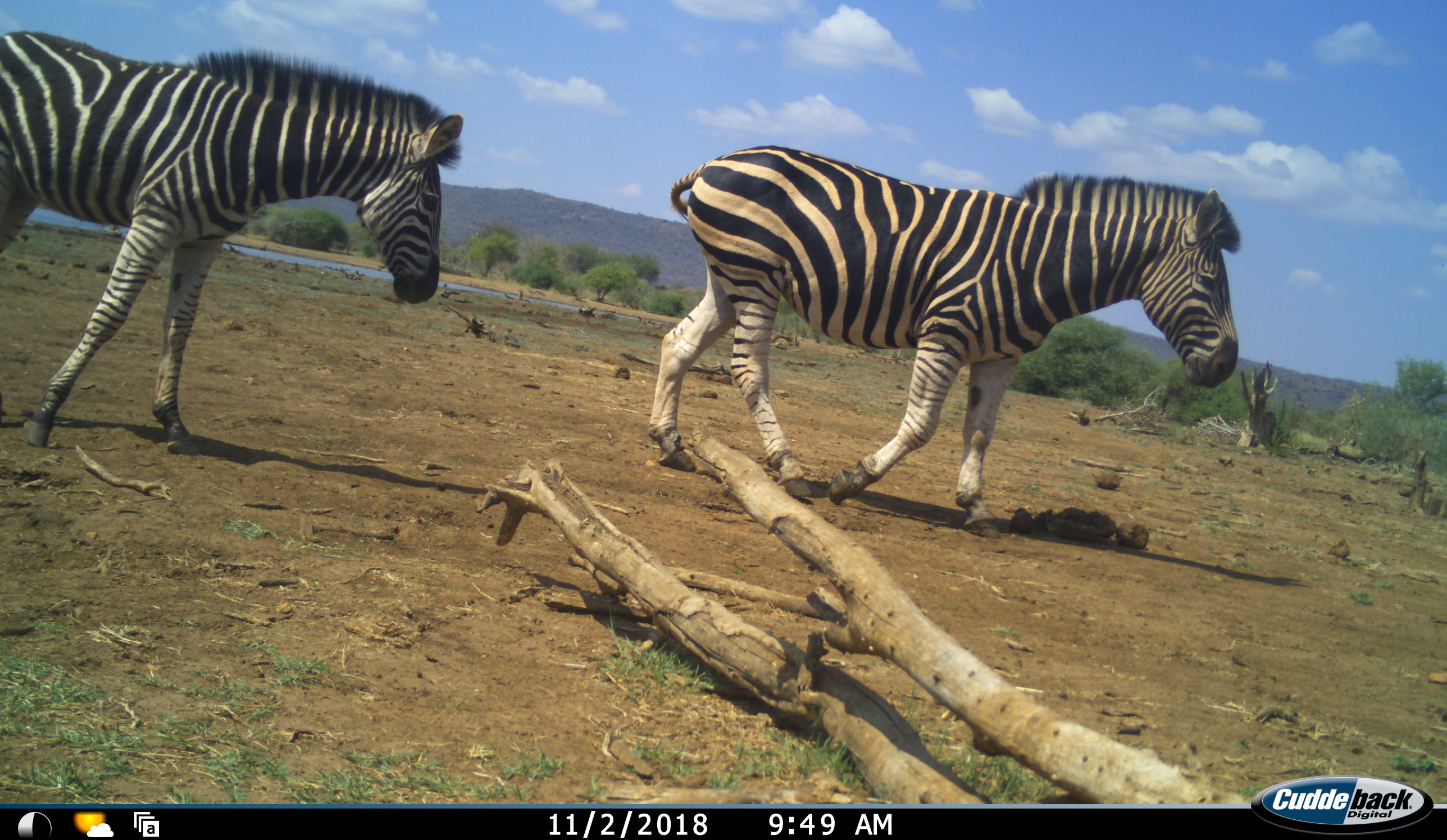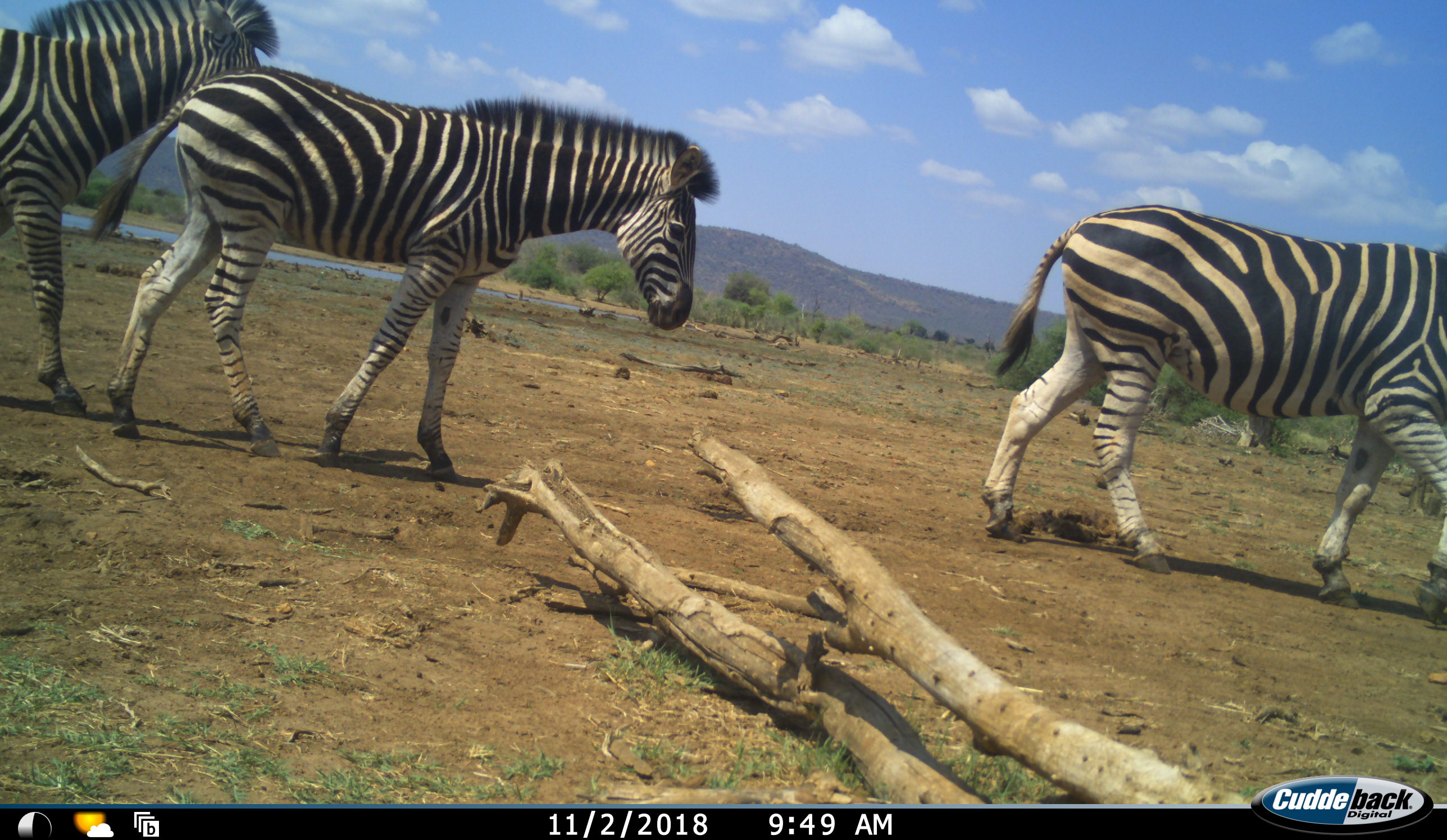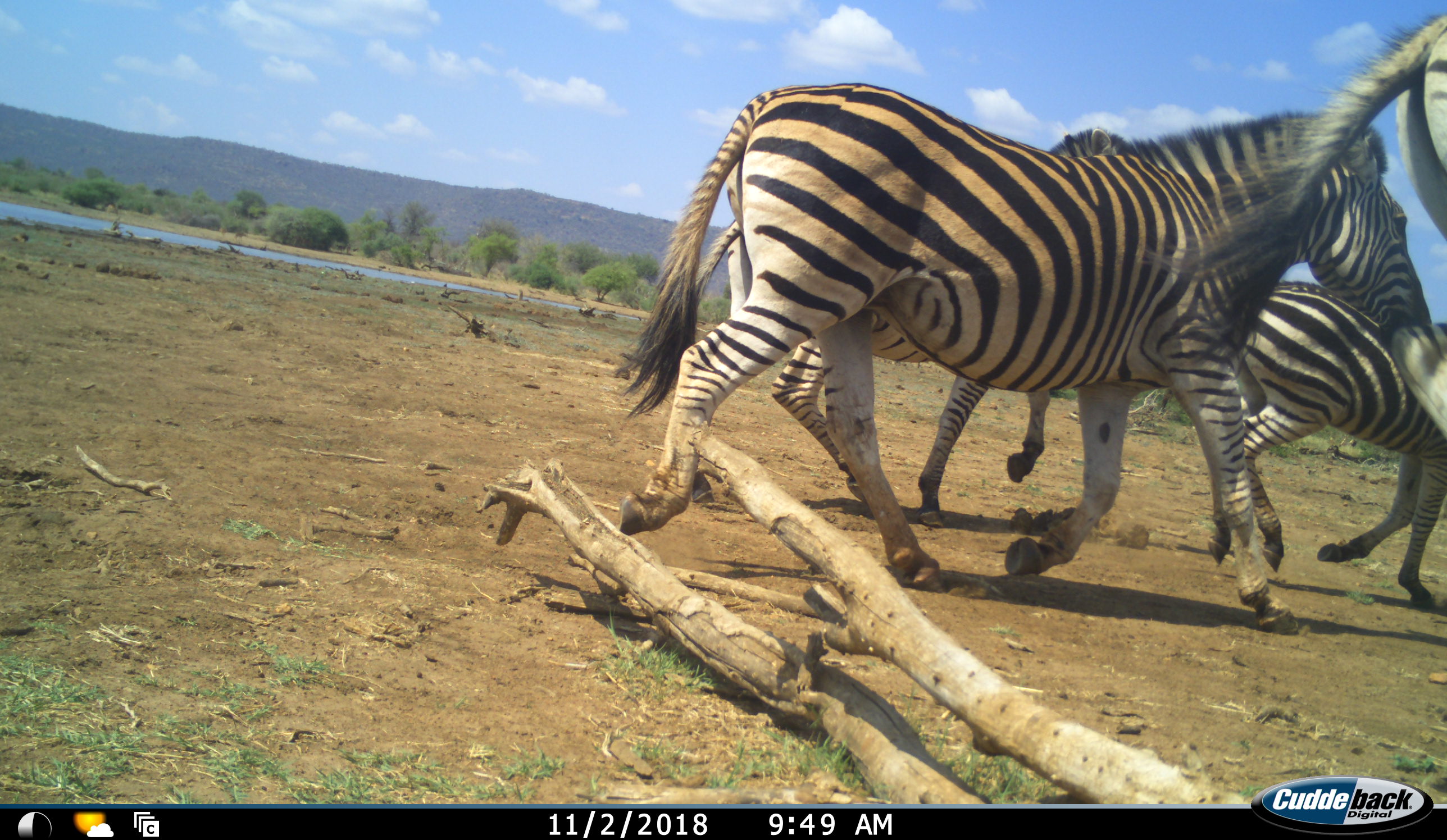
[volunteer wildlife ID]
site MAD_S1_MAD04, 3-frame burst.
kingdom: Animalia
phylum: Chordata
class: Mammalia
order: Perissodactyla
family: Equidae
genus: Equus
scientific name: Equus quagga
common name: plains zebra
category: zebraplains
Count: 4.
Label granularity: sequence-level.